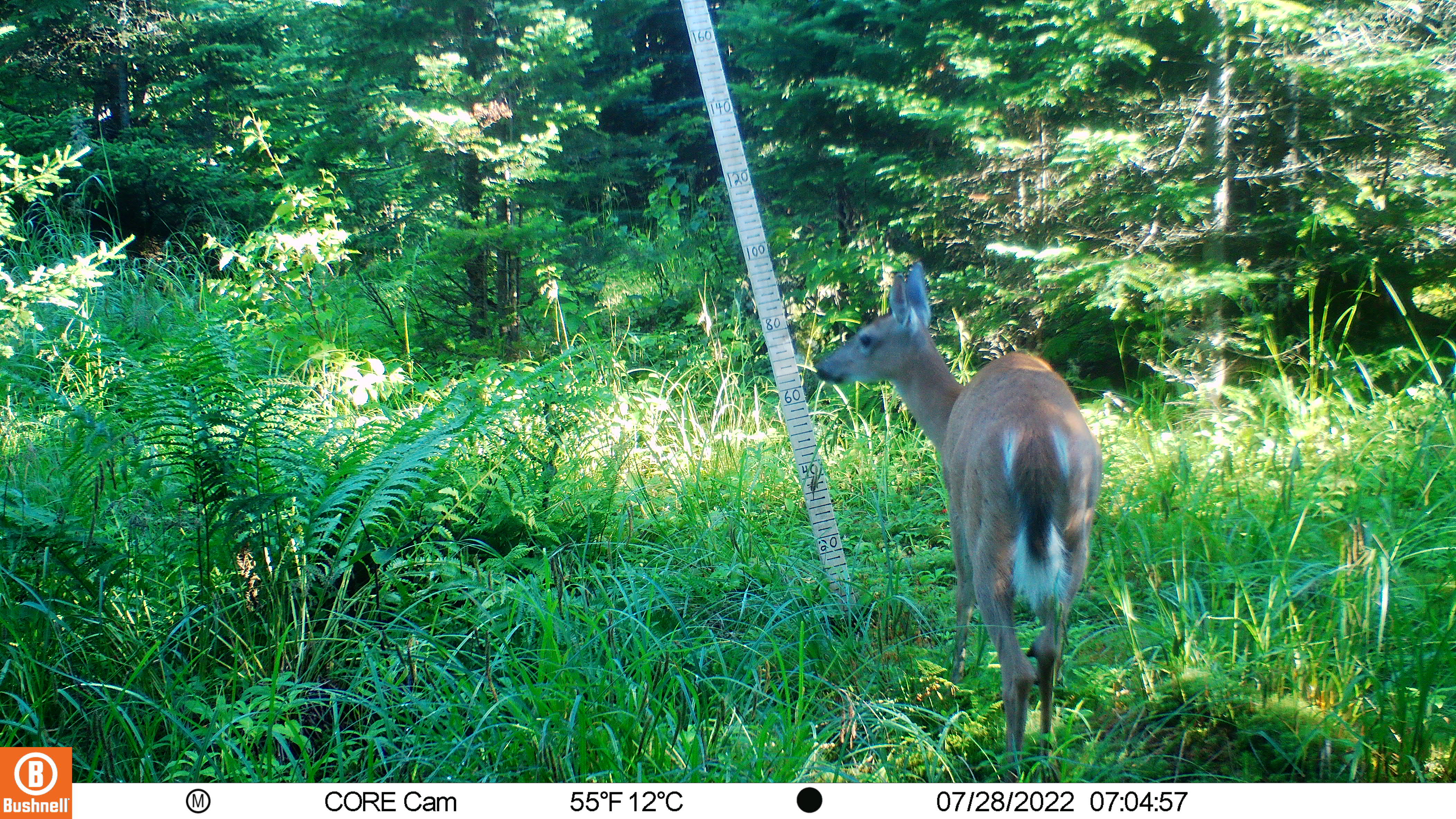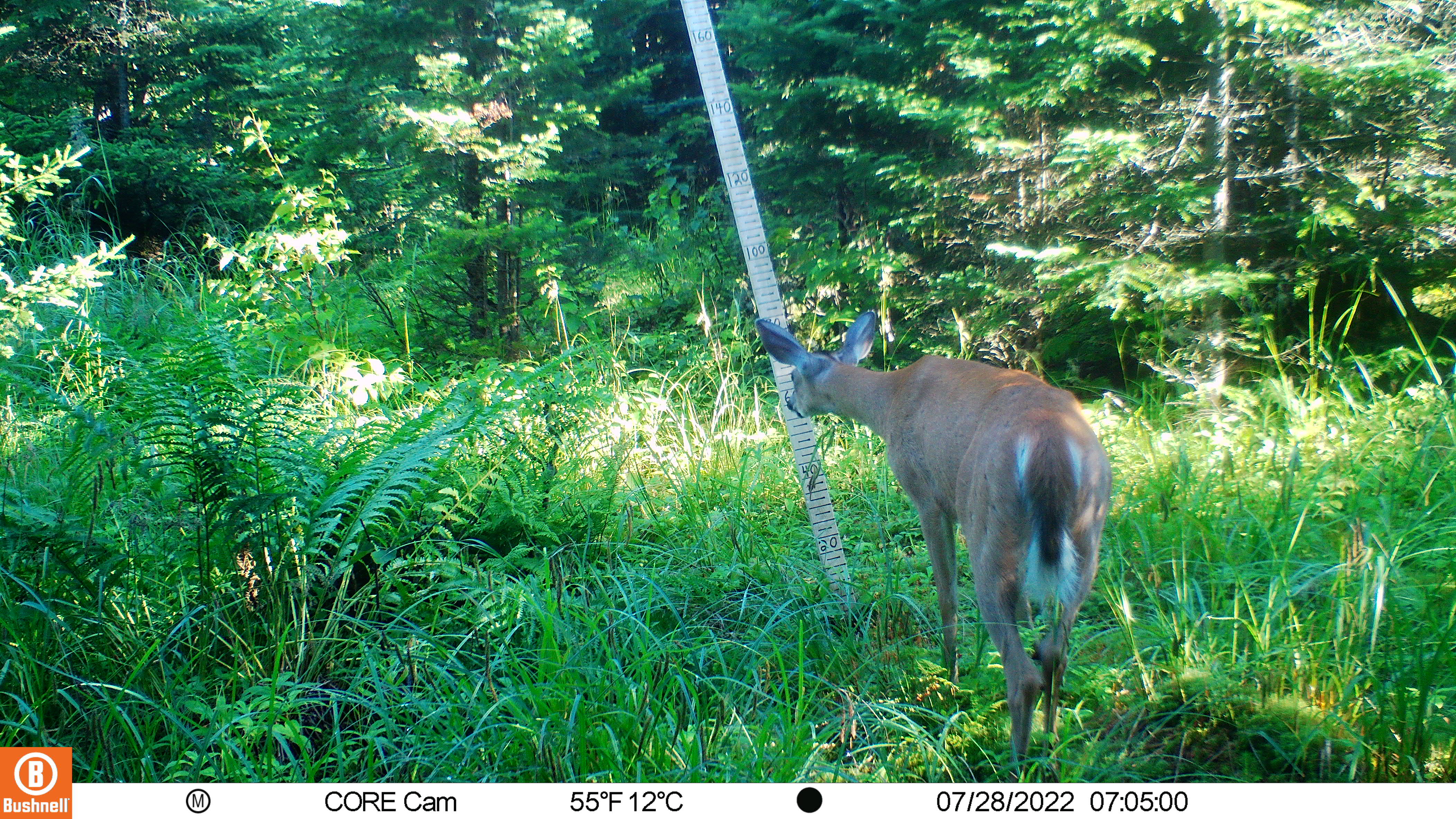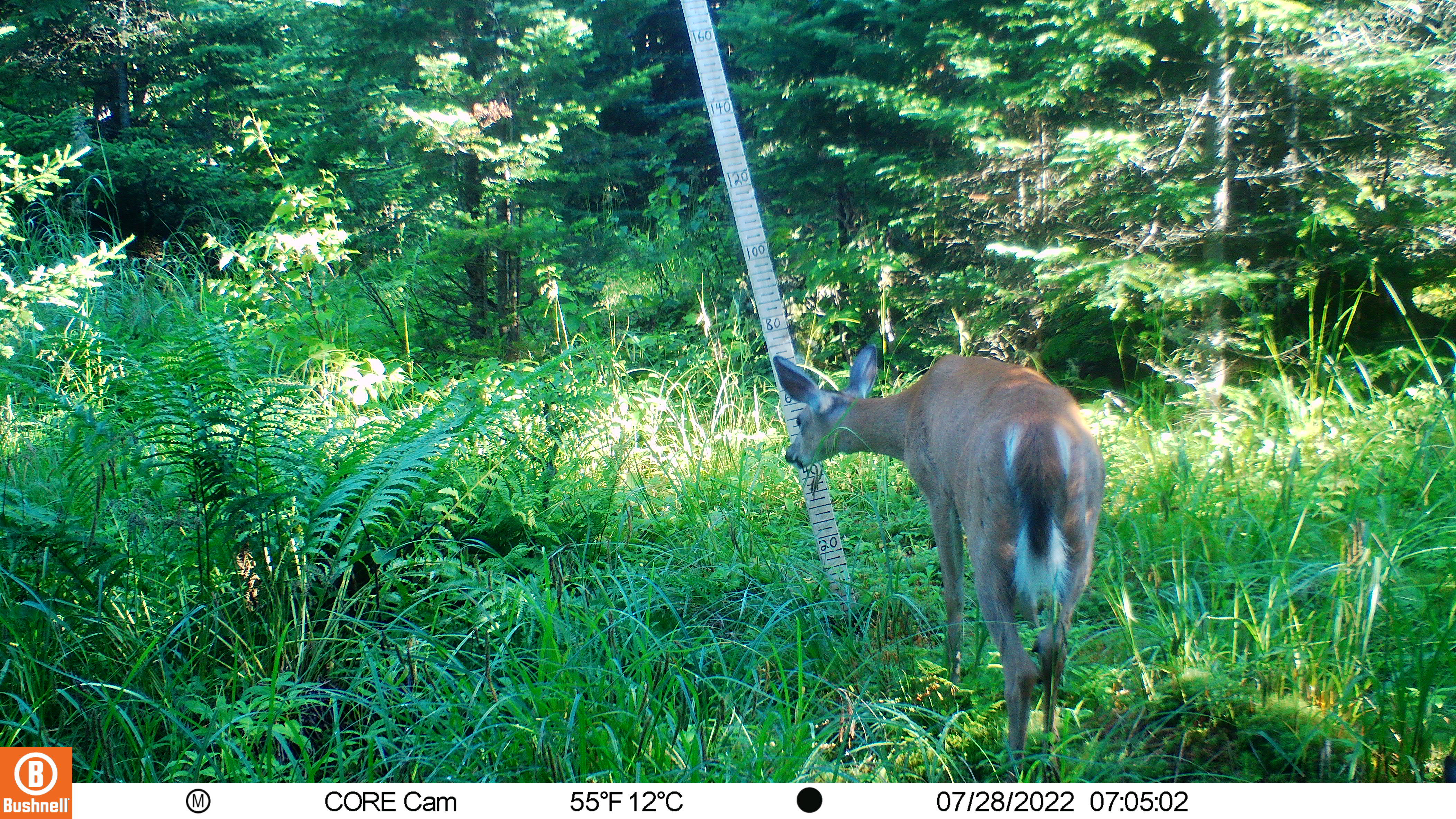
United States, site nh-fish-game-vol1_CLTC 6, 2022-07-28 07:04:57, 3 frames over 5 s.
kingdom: Animalia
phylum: Chordata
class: Mammalia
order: Artiodactyla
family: Cervidae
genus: Odocoileus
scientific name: Odocoileus virginianus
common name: white-tailed deer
White-tailed deer (Odocoileus virginianus).